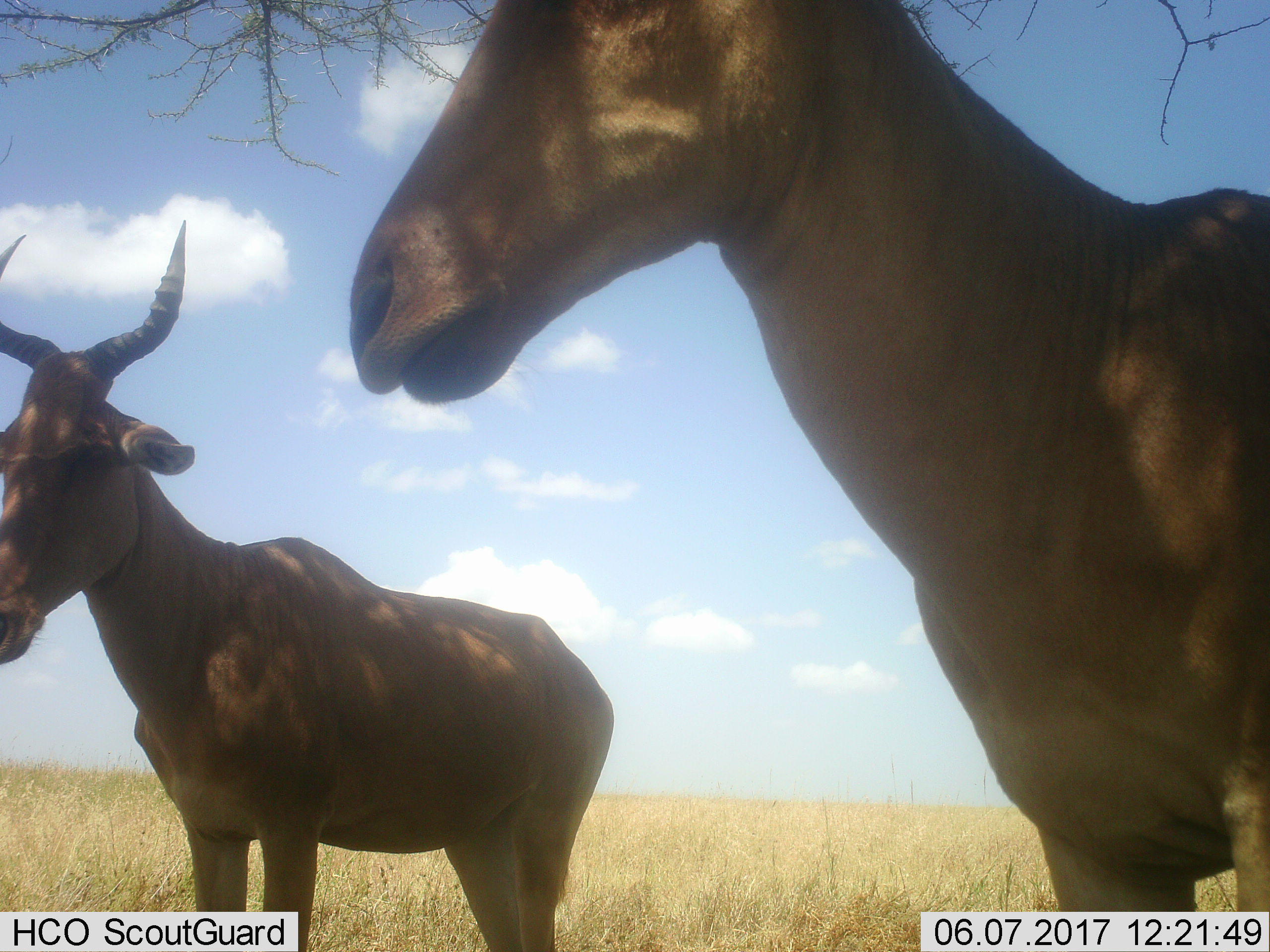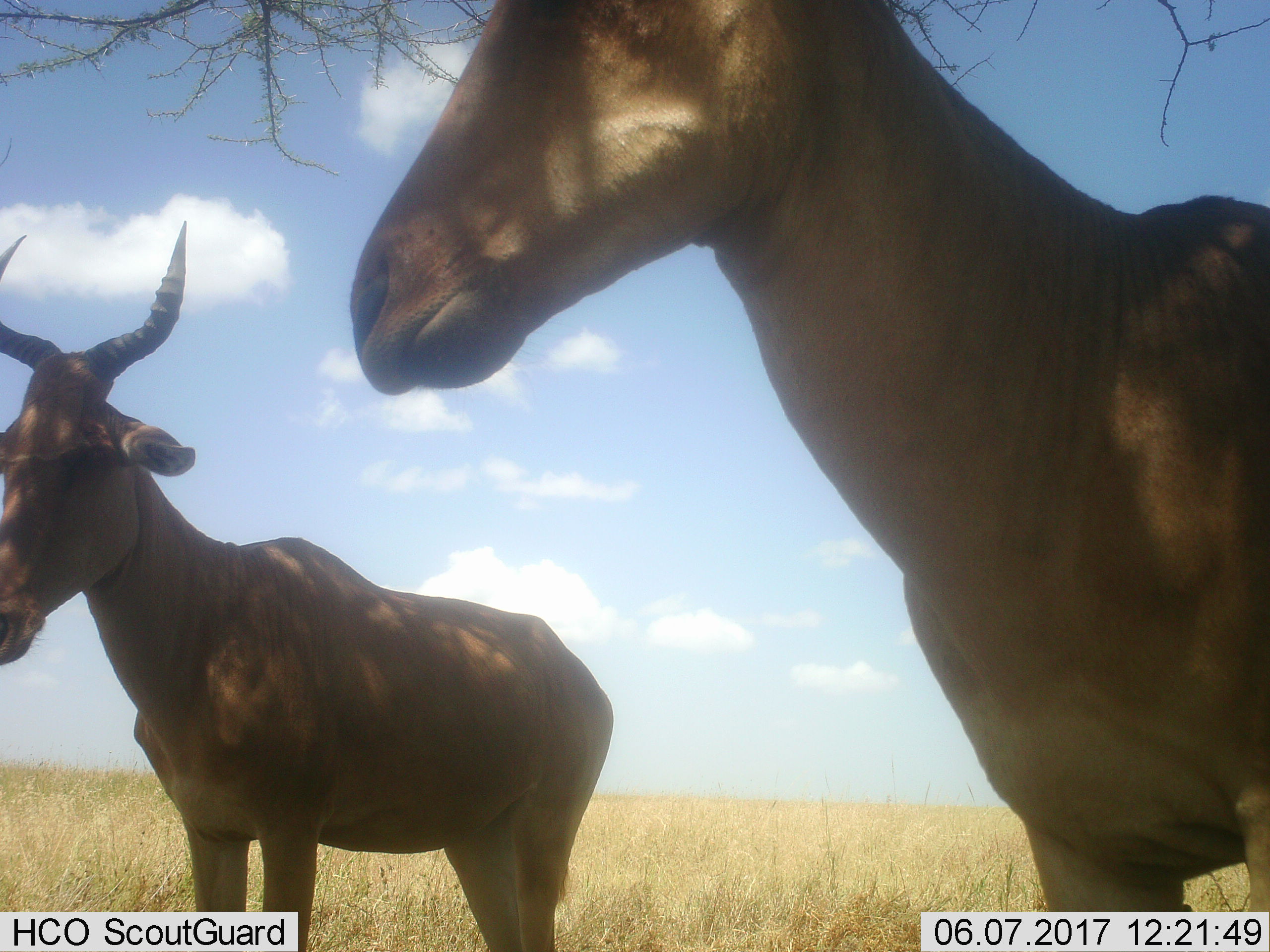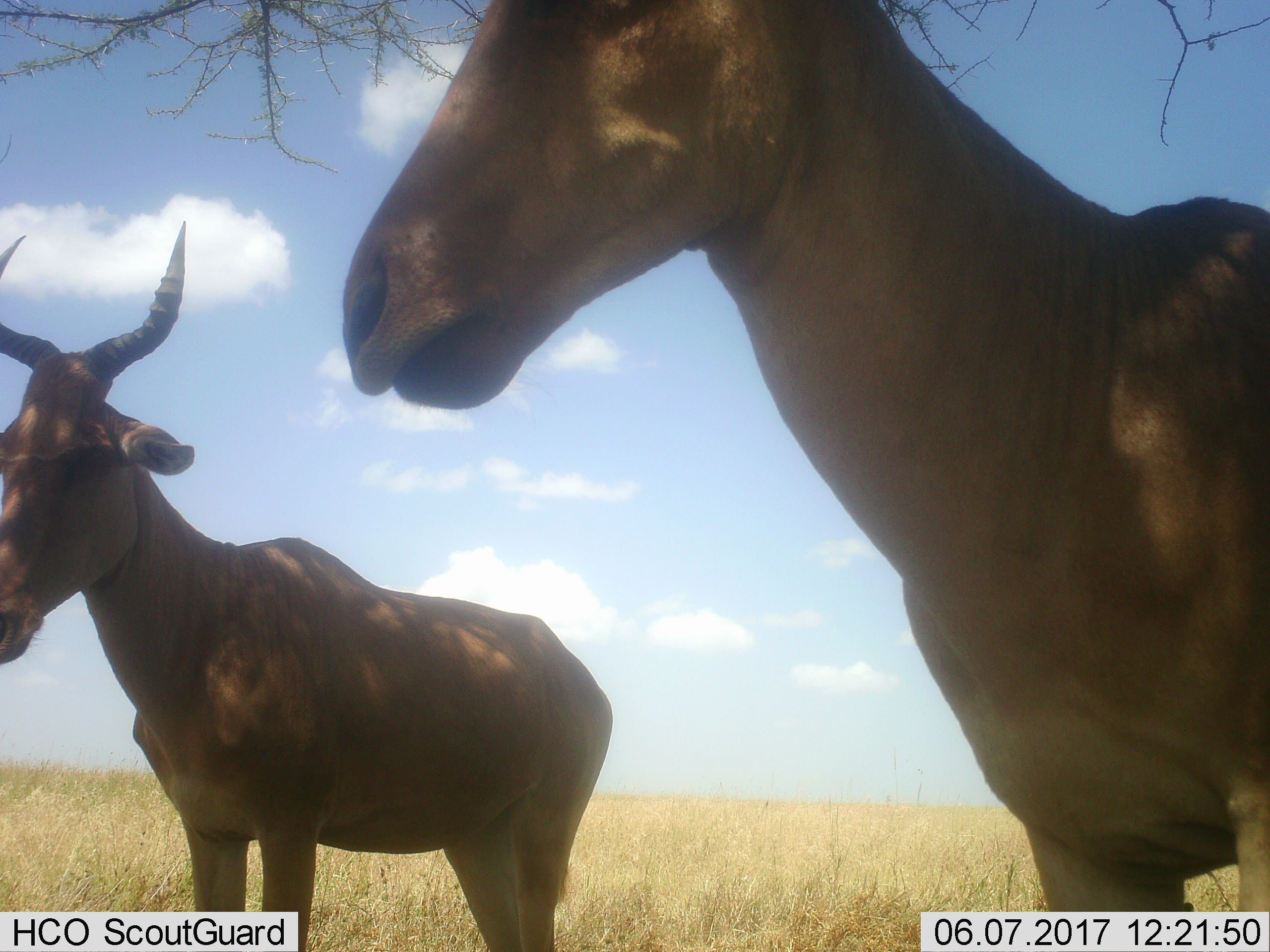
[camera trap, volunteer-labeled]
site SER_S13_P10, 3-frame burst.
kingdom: Animalia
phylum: Chordata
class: Mammalia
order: Artiodactyla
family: Bovidae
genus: Alcelaphus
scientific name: Alcelaphus buselaphus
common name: hartebeest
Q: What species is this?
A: Hartebeest (Alcelaphus buselaphus).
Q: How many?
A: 2.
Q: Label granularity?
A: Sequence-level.